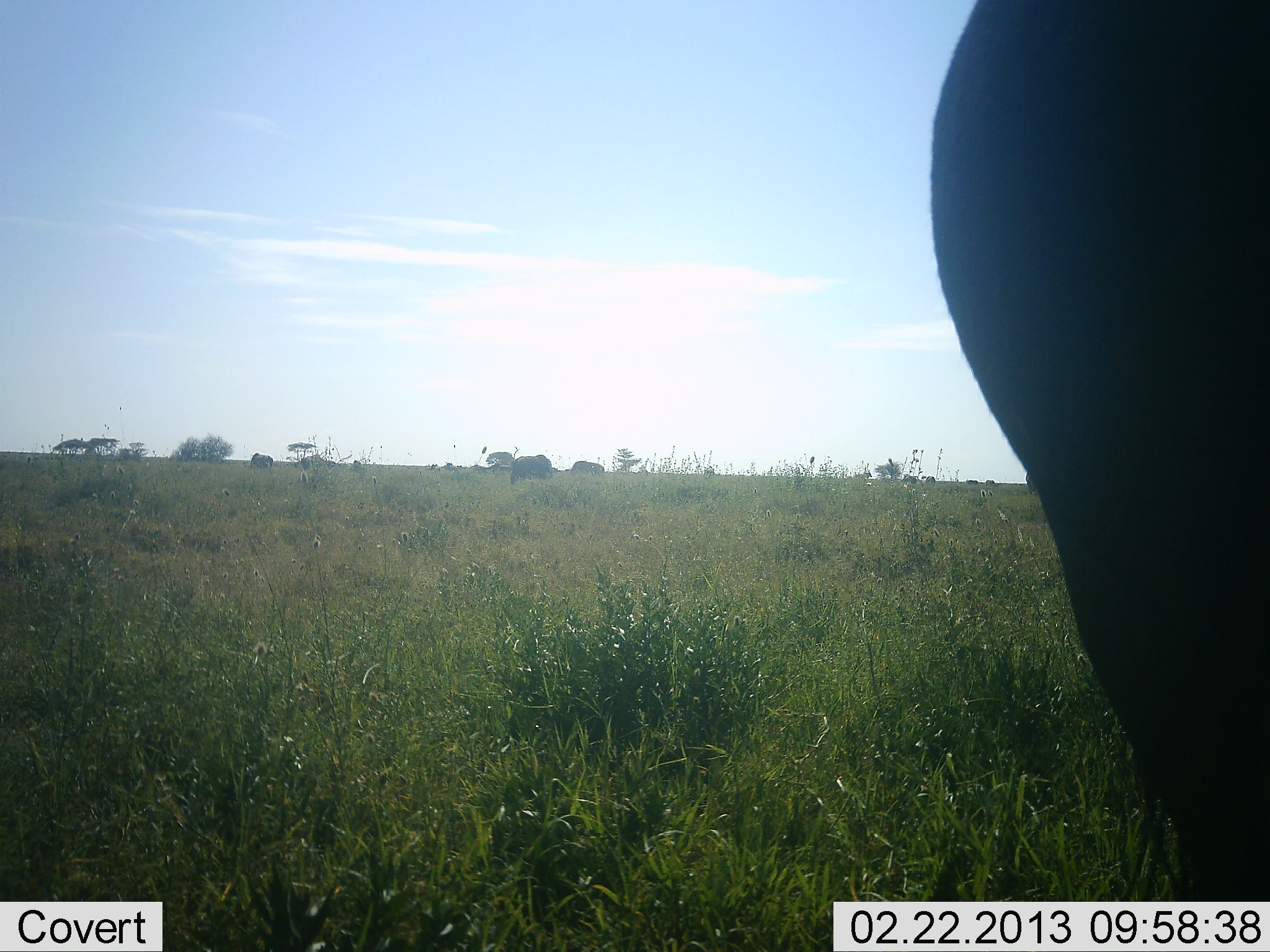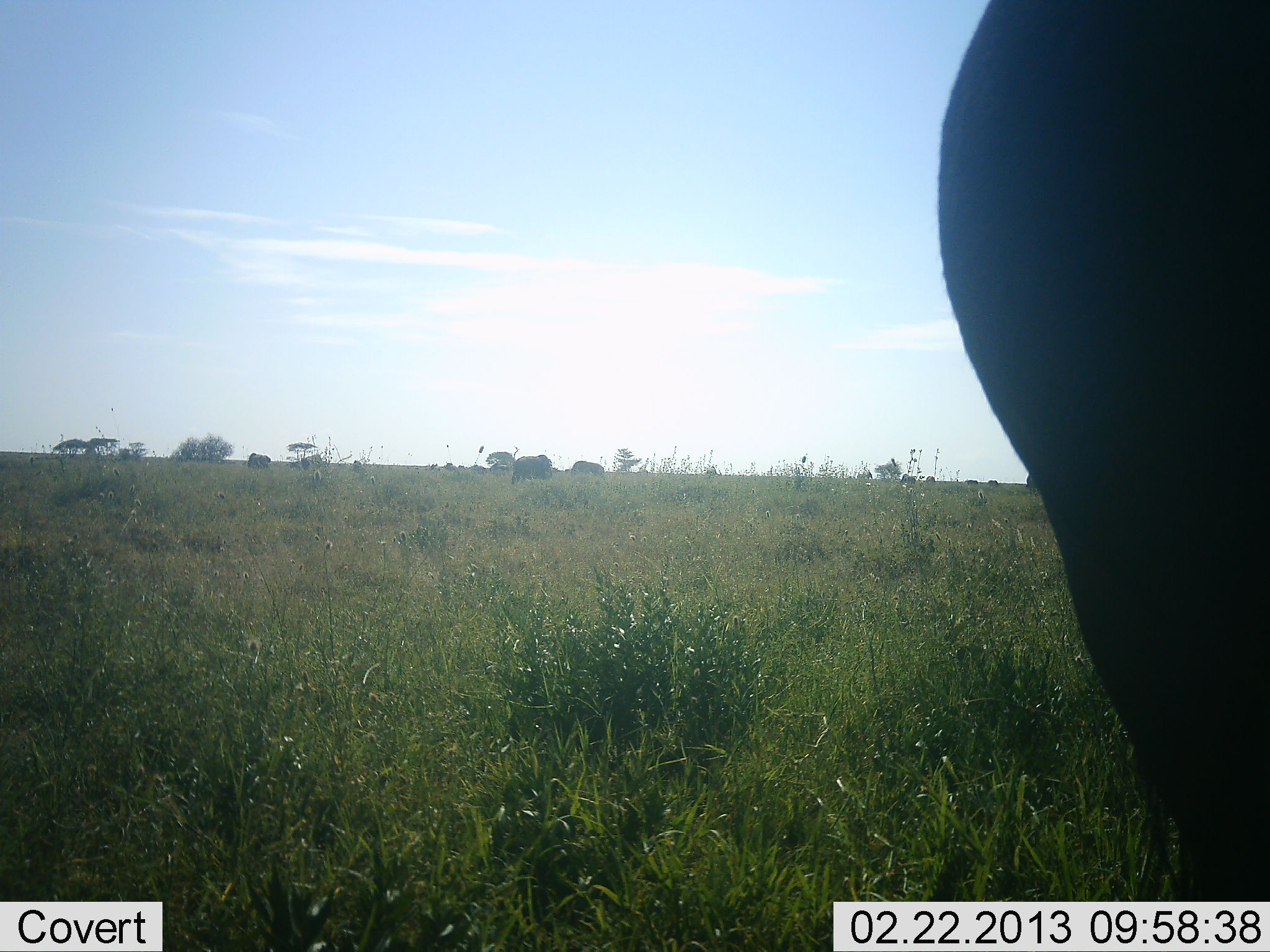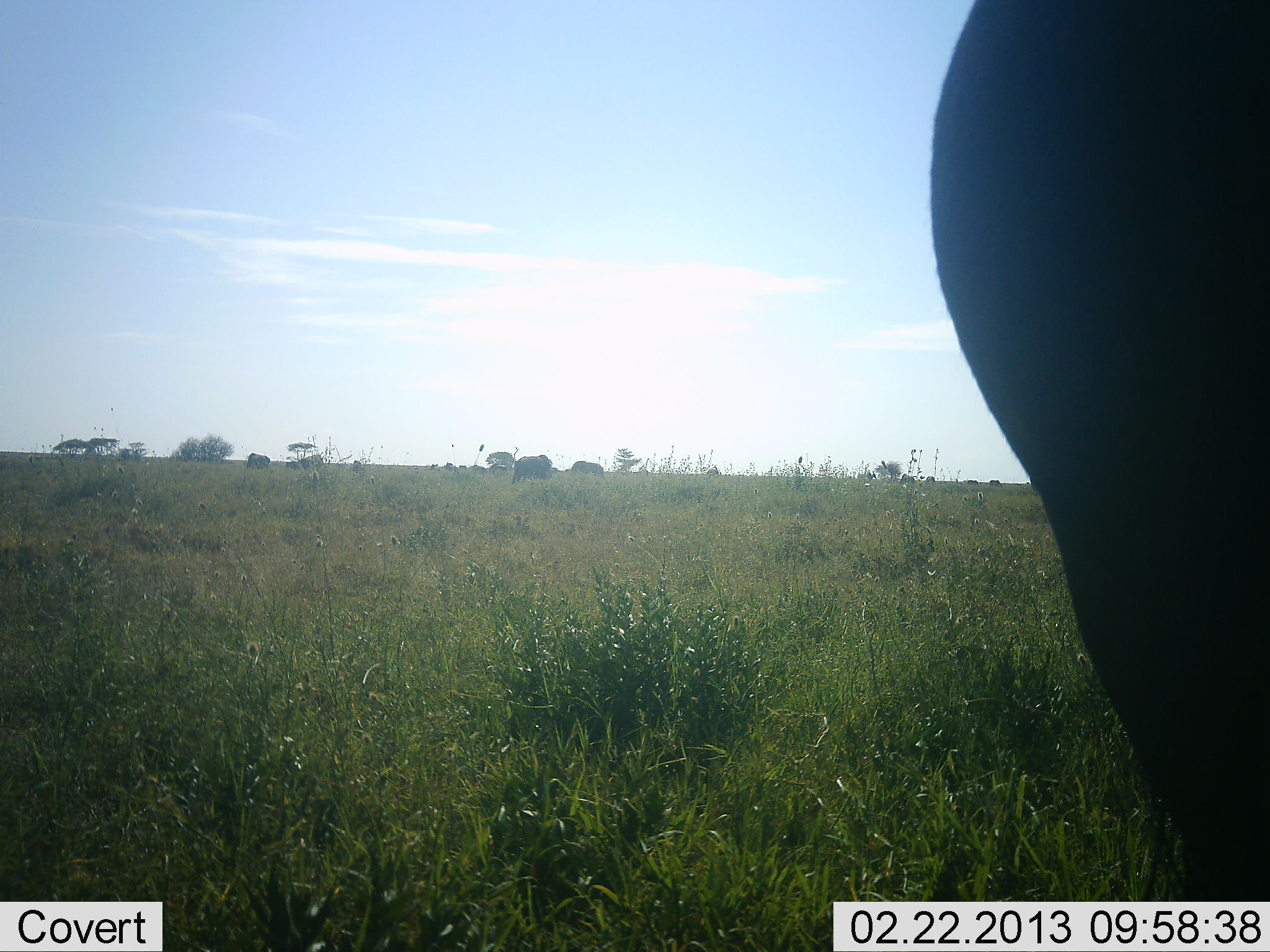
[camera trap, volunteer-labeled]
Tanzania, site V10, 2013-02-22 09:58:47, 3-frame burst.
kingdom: Animalia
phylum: Chordata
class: Mammalia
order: Artiodactyla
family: Bovidae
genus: Syncerus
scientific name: Syncerus caffer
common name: cape buffalo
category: buffalo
Buffalo (cape buffalo) (Syncerus caffer), count 5. Behavior (volunteer vote fractions): standing 78%, resting 0%, moving 33%, interacting 0%. Young present (vote fraction): 0%. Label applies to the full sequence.